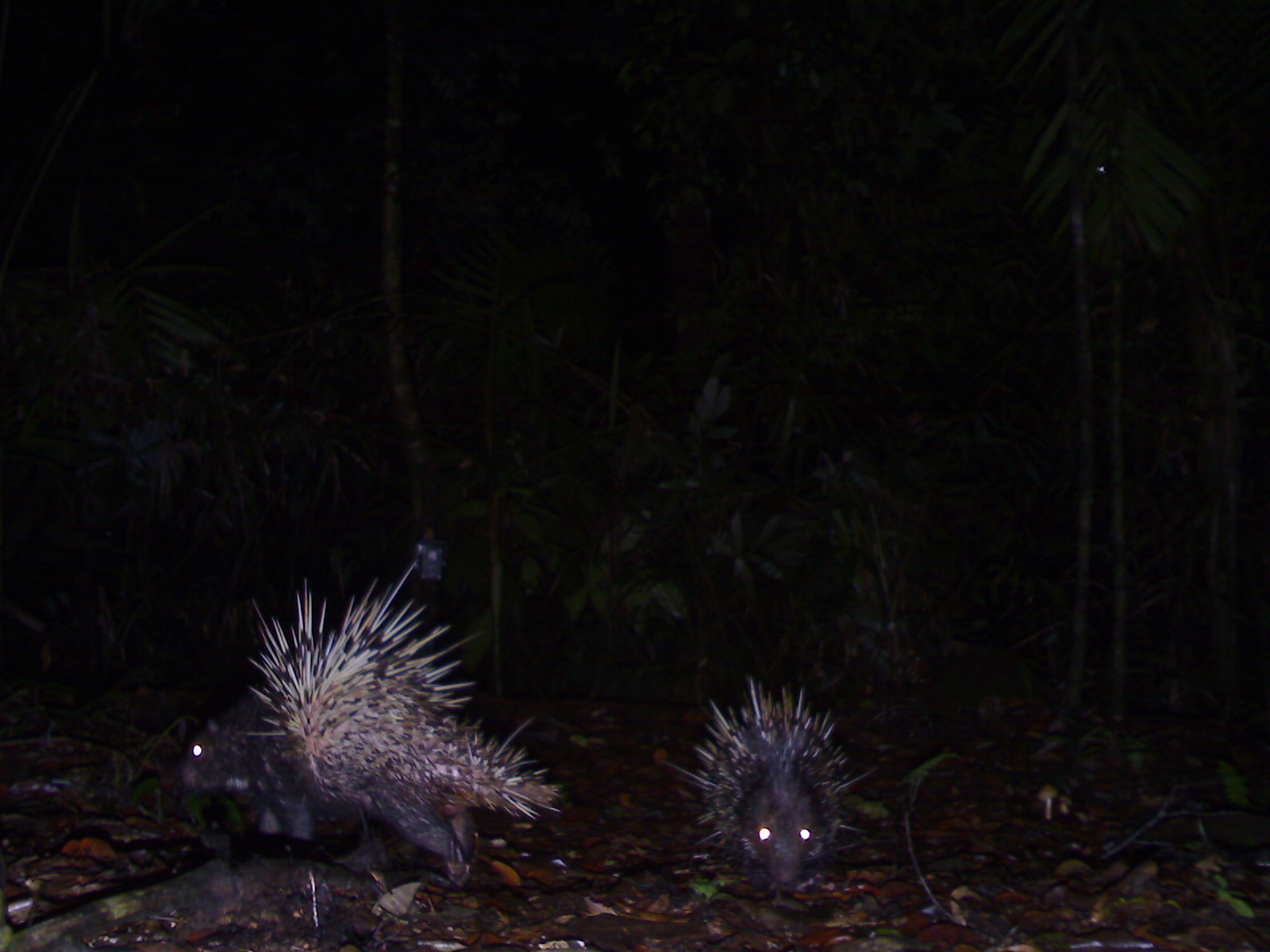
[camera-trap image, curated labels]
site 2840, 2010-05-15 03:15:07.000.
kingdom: Animalia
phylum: Chordata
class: Mammalia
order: Rodentia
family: Hystricidae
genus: Hystrix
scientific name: Hystrix brachyura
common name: east asian porcupine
Hystrix brachyura (east asian porcupine), count 2.